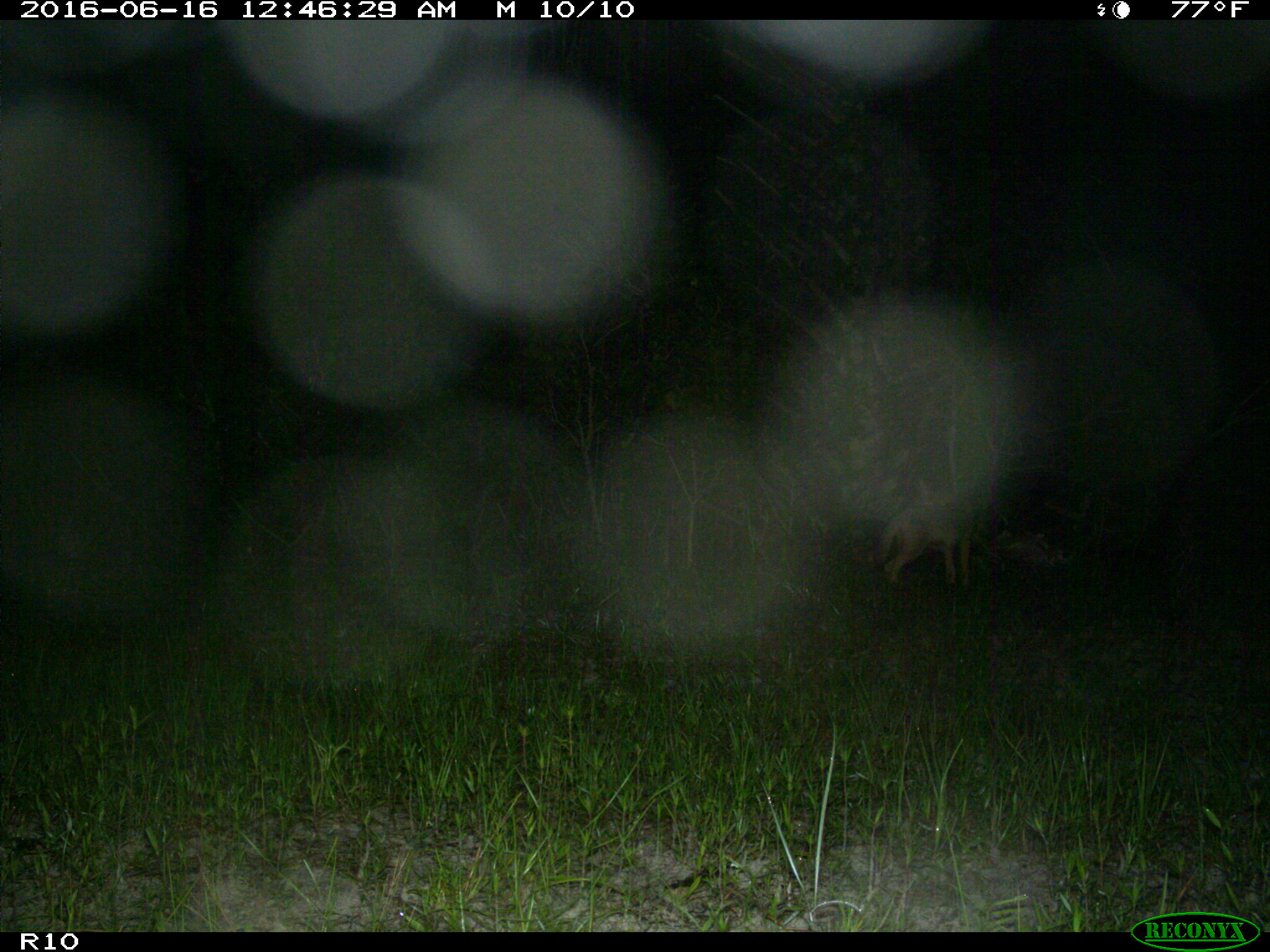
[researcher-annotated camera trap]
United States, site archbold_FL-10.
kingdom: Animalia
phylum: Chordata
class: Mammalia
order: Carnivora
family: Canidae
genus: Canis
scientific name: Canis latrans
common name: coyote